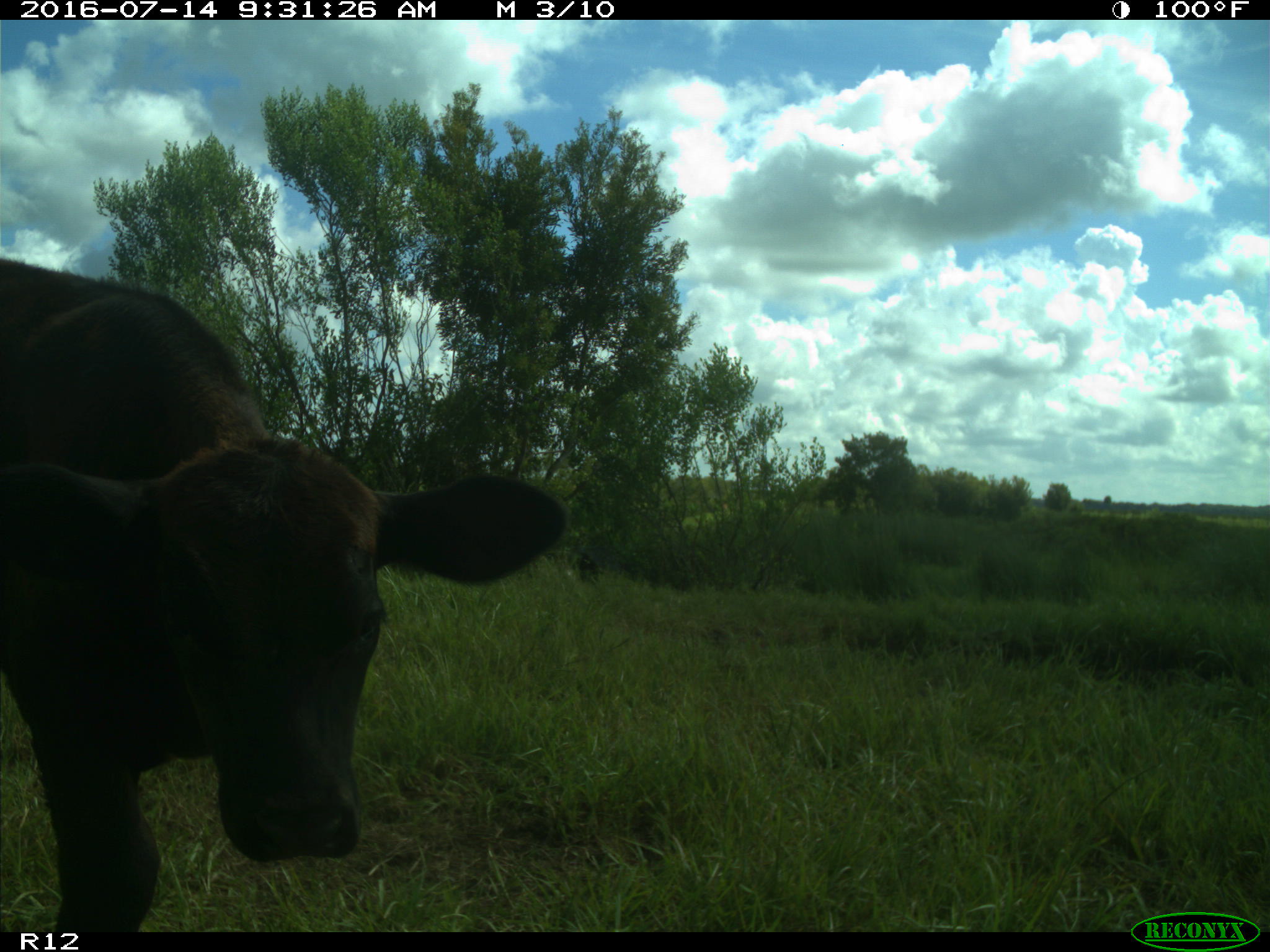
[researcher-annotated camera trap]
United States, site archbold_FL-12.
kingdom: Animalia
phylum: Chordata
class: Mammalia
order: Artiodactyla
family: Bovidae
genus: Bos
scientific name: Bos taurus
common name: domestic cow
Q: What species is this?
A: Bos taurus (domestic cow).